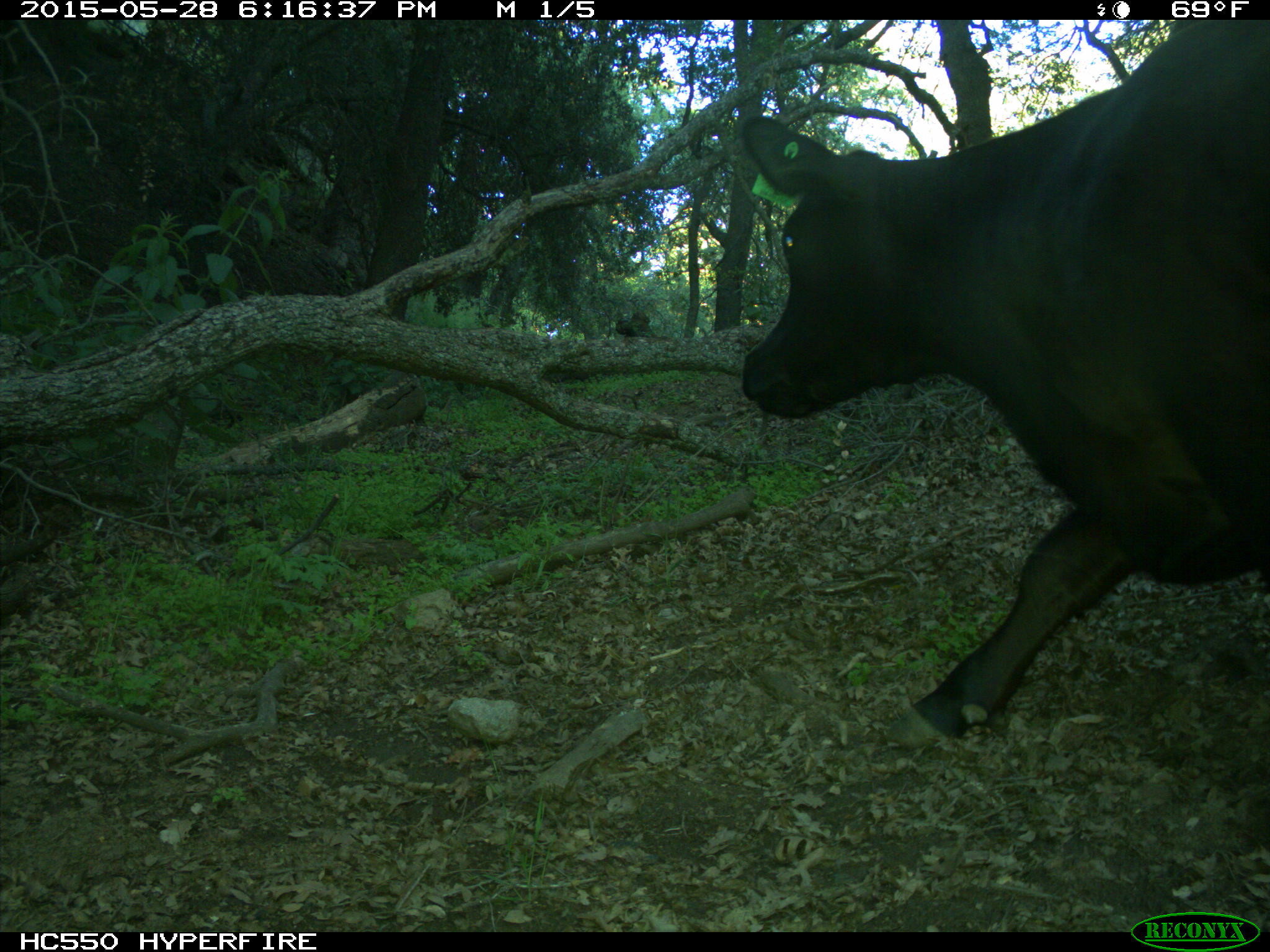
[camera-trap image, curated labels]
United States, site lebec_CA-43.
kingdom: Animalia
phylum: Chordata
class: Mammalia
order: Artiodactyla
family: Bovidae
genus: Bos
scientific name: Bos taurus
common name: domestic cow